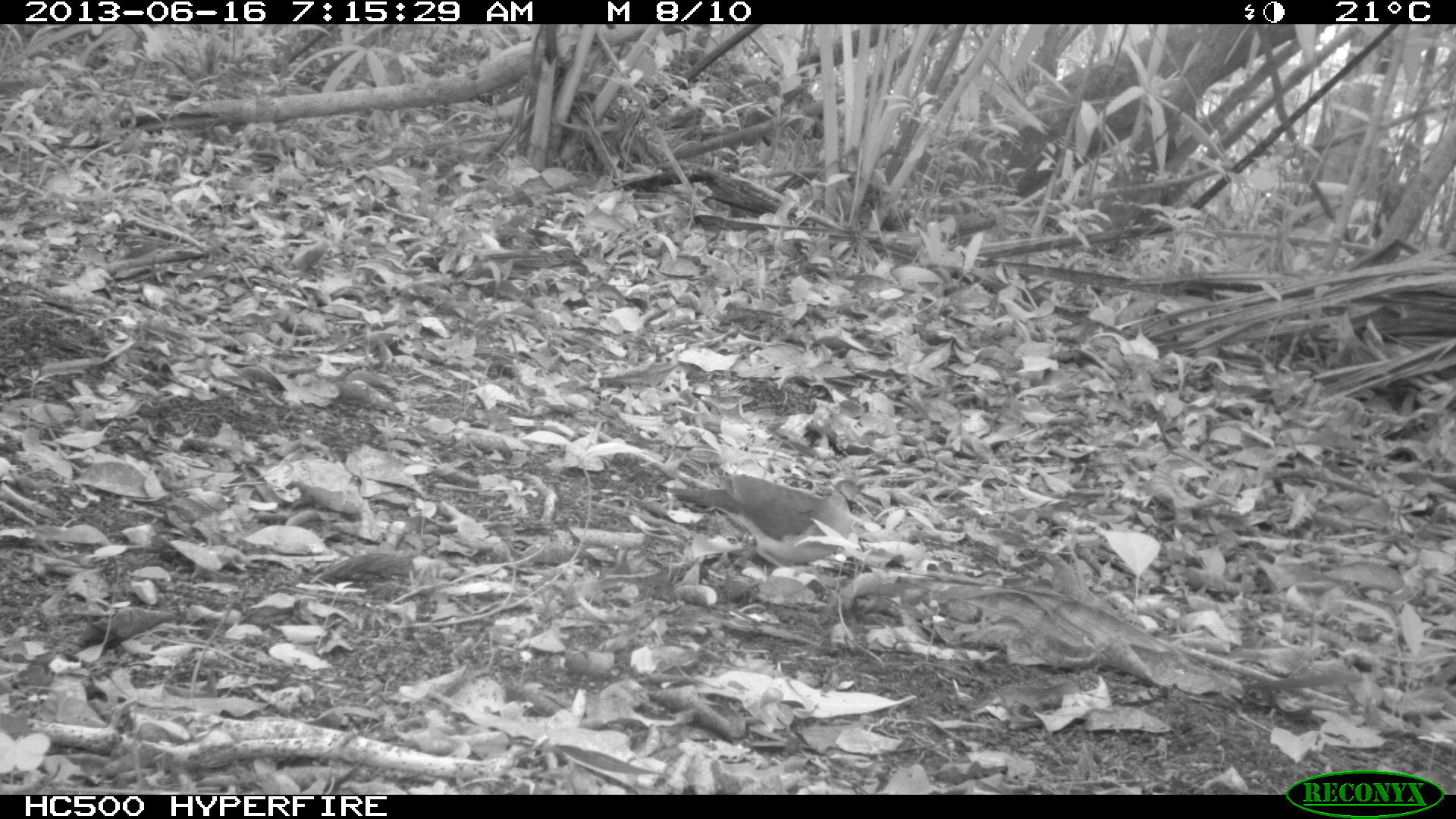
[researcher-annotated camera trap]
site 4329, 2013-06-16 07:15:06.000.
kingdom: Animalia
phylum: Chordata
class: Aves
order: Columbiformes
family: Columbidae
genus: Leptotila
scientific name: Leptotila plumbeiceps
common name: gray-headed dove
Leptotila plumbeiceps (gray-headed dove), count 1.